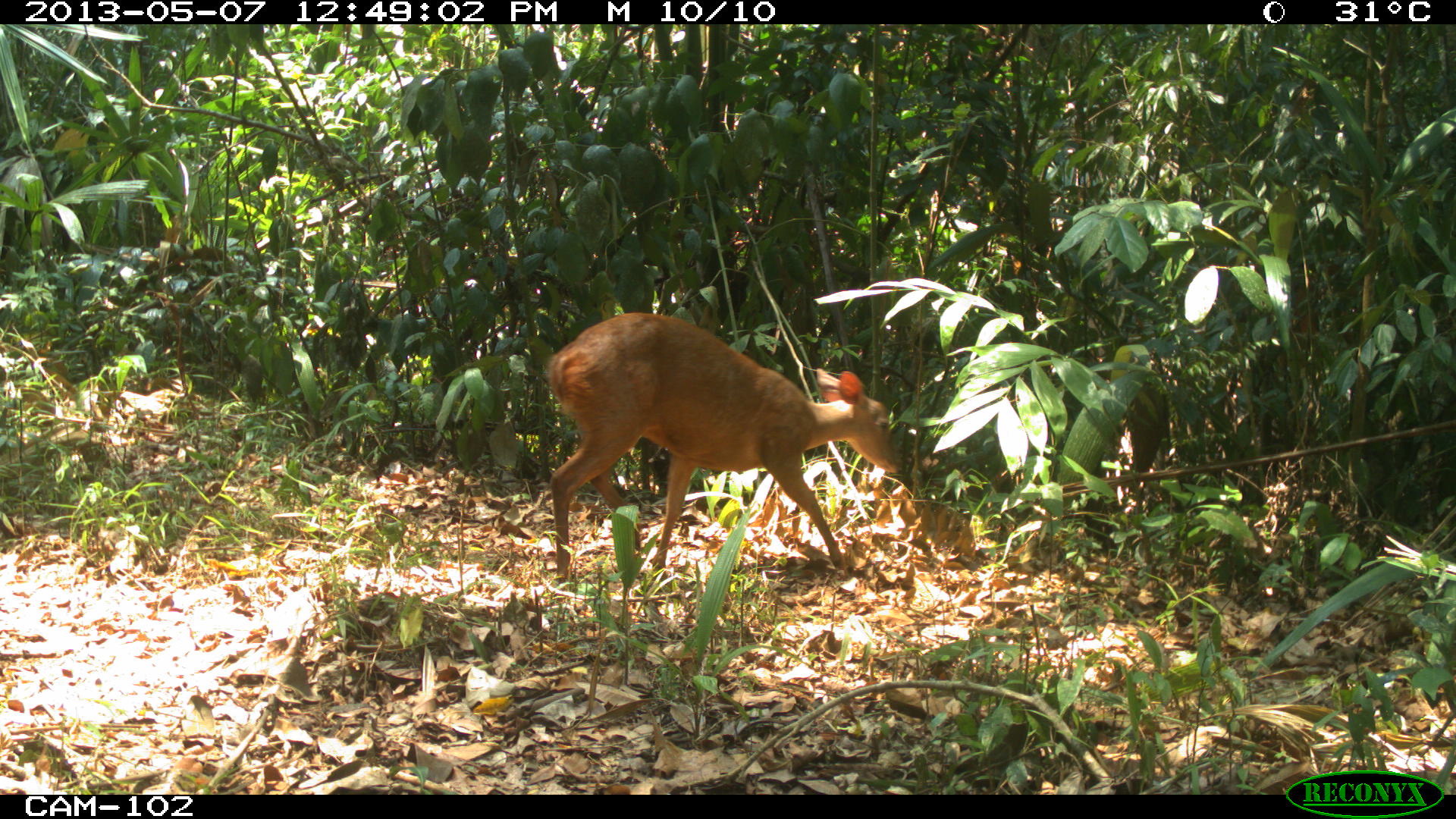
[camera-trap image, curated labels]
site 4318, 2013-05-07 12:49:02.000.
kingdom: Animalia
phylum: Chordata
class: Mammalia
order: Artiodactyla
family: Cervidae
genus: Mazama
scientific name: Mazama temama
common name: central american red brocket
Mazama temama (central american red brocket), count 1, sex female.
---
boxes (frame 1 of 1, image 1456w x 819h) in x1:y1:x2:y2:
mazama temama: 542:309:903:579